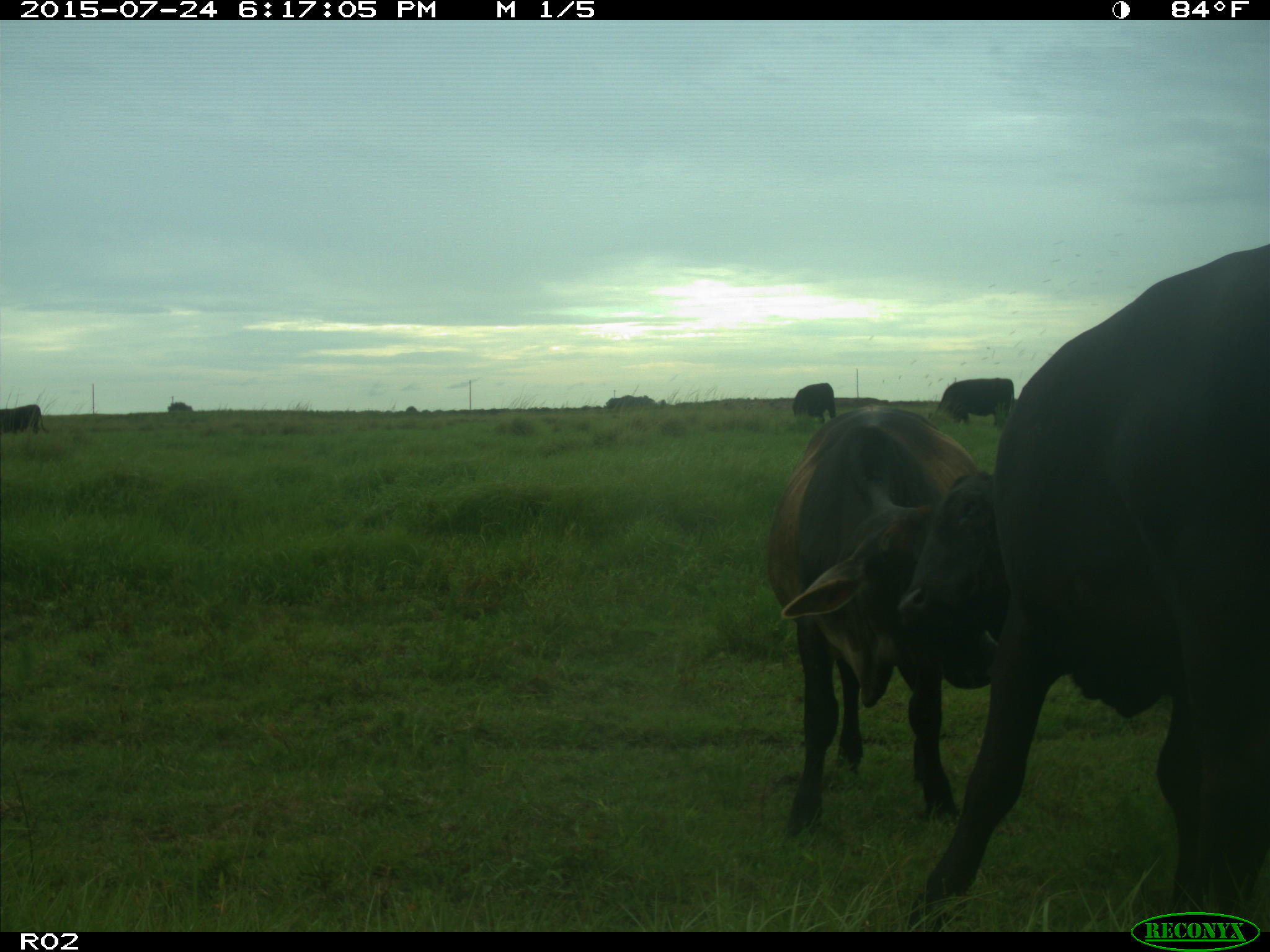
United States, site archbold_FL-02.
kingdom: Animalia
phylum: Chordata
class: Mammalia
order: Artiodactyla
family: Bovidae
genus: Bos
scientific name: Bos taurus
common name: domestic cow